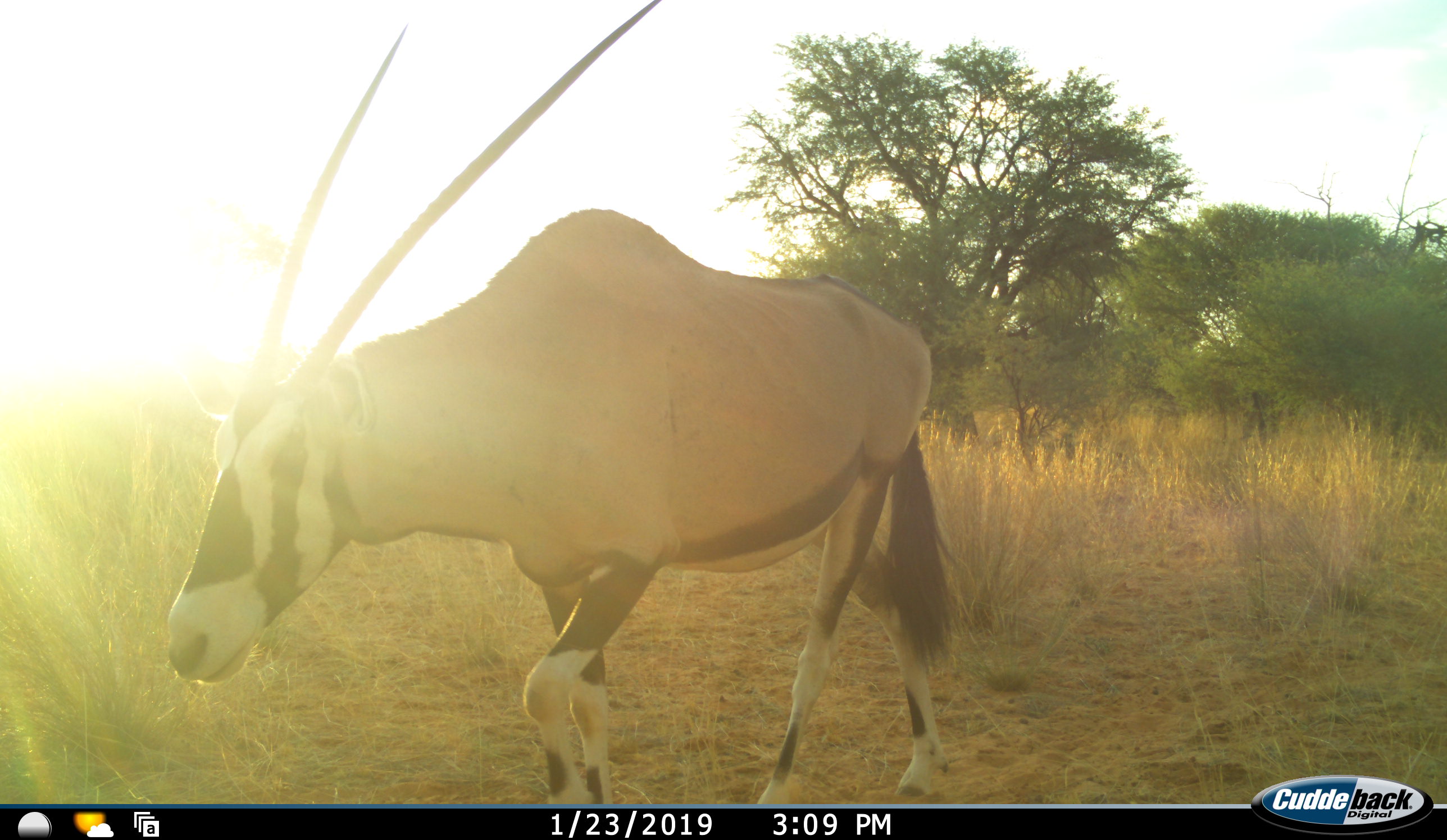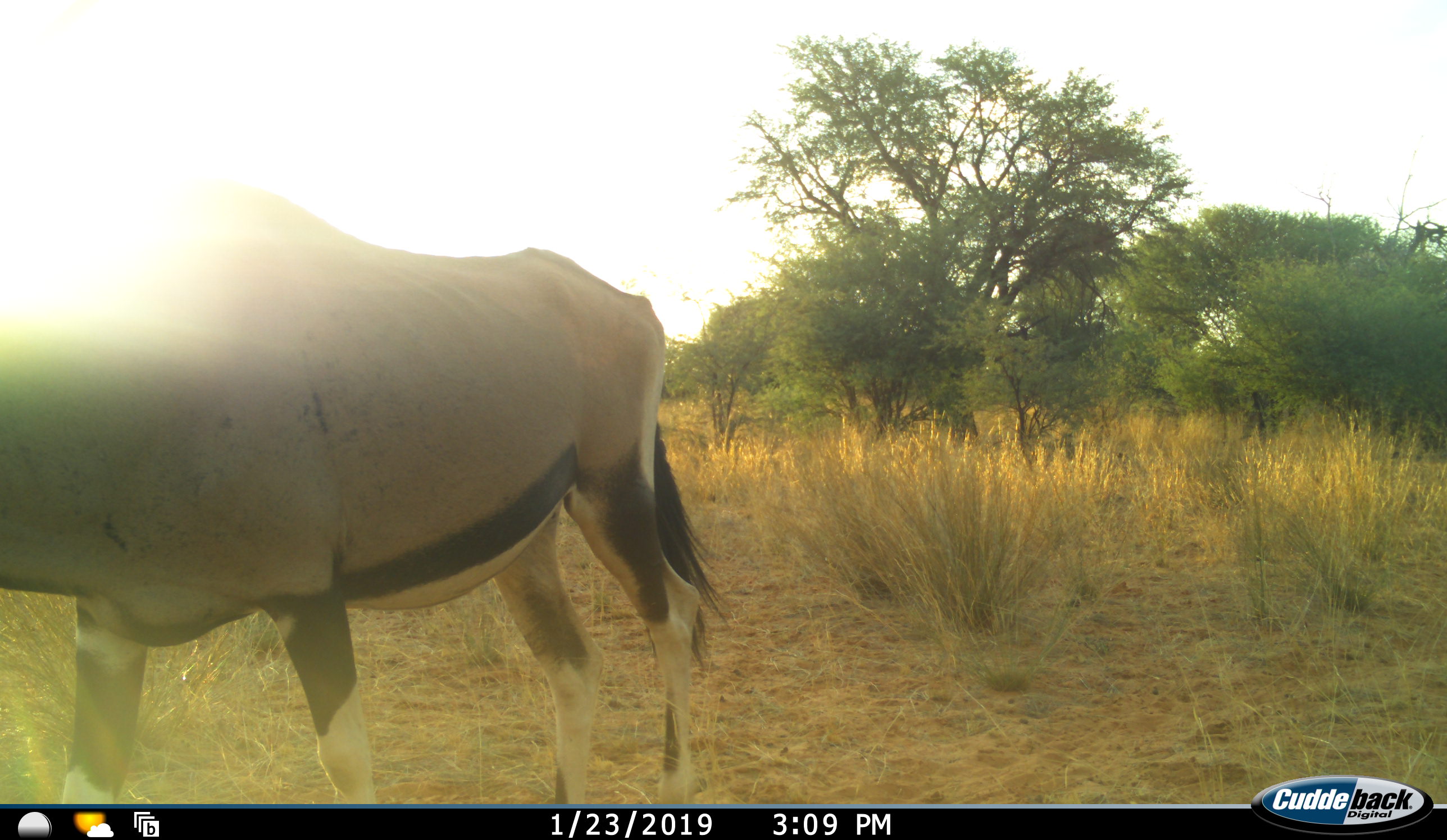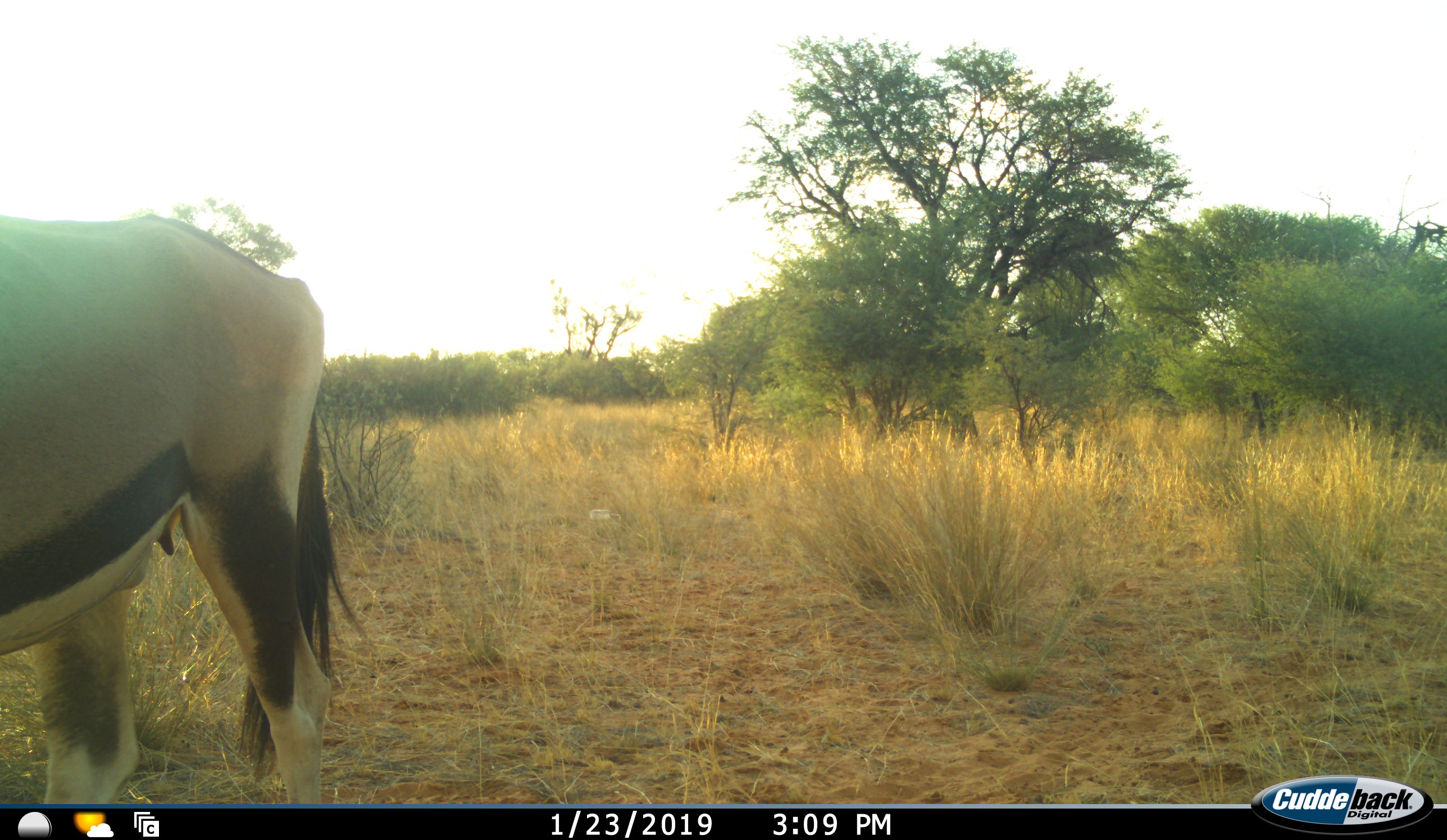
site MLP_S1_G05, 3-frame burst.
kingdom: Animalia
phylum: Chordata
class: Mammalia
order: Artiodactyla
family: Bovidae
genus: Oryx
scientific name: Oryx gazella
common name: gemsbok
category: oryx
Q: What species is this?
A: Oryx (gemsbok) (Oryx gazella).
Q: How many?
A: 1.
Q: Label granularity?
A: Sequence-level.